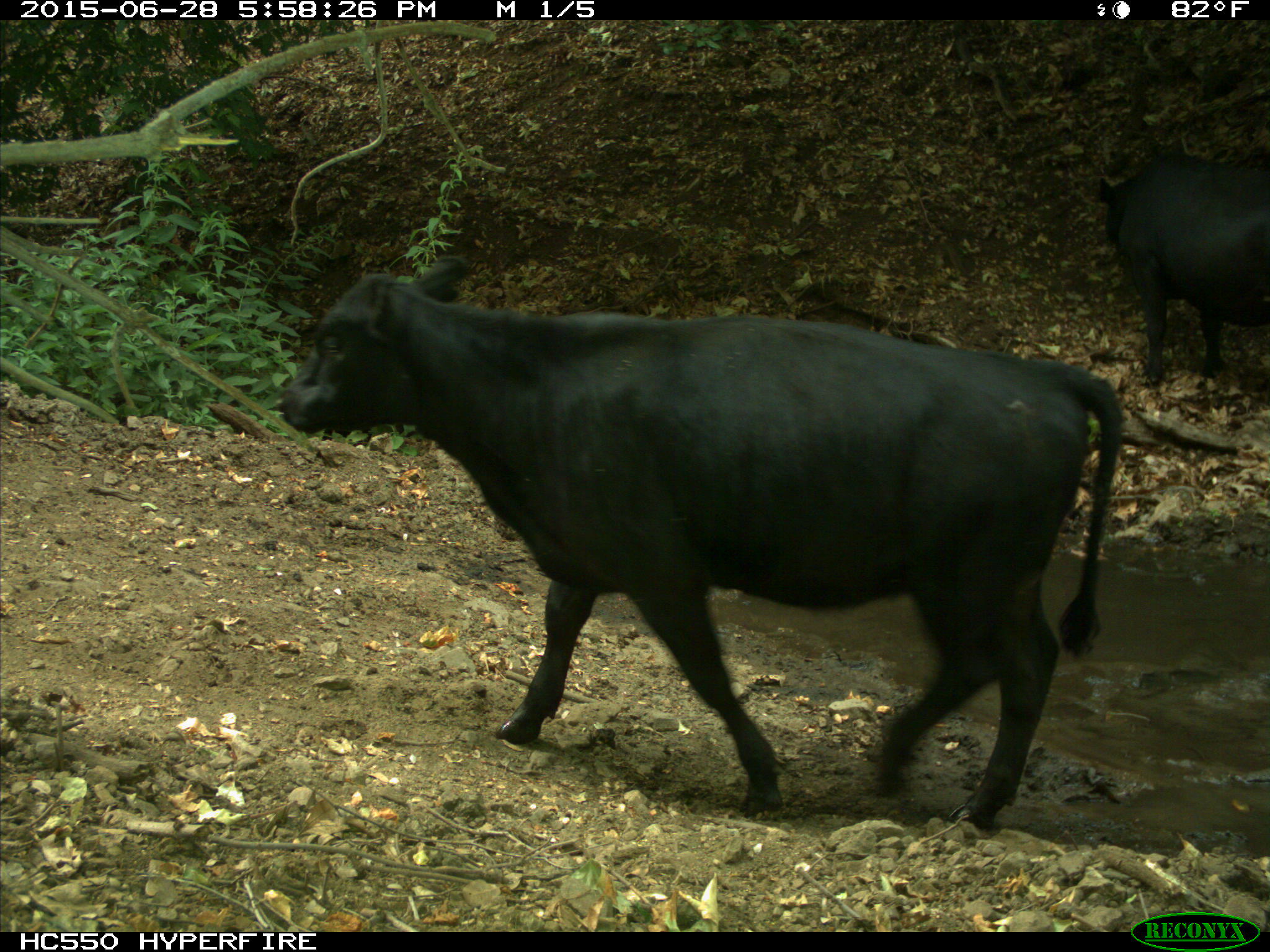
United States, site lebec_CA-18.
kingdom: Animalia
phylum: Chordata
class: Mammalia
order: Artiodactyla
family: Bovidae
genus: Bos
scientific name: Bos taurus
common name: domestic cow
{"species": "Bos taurus (domestic cow)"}